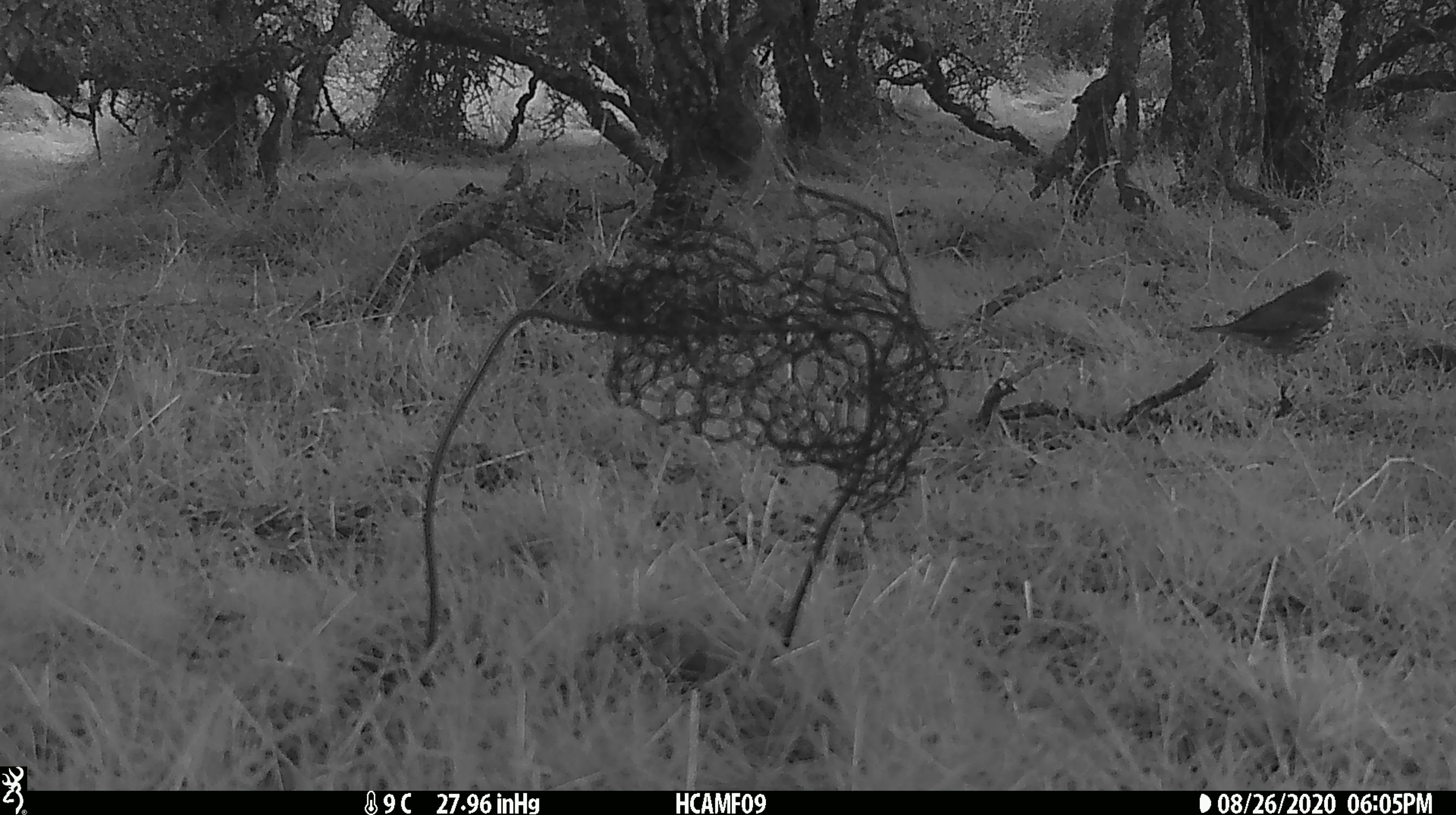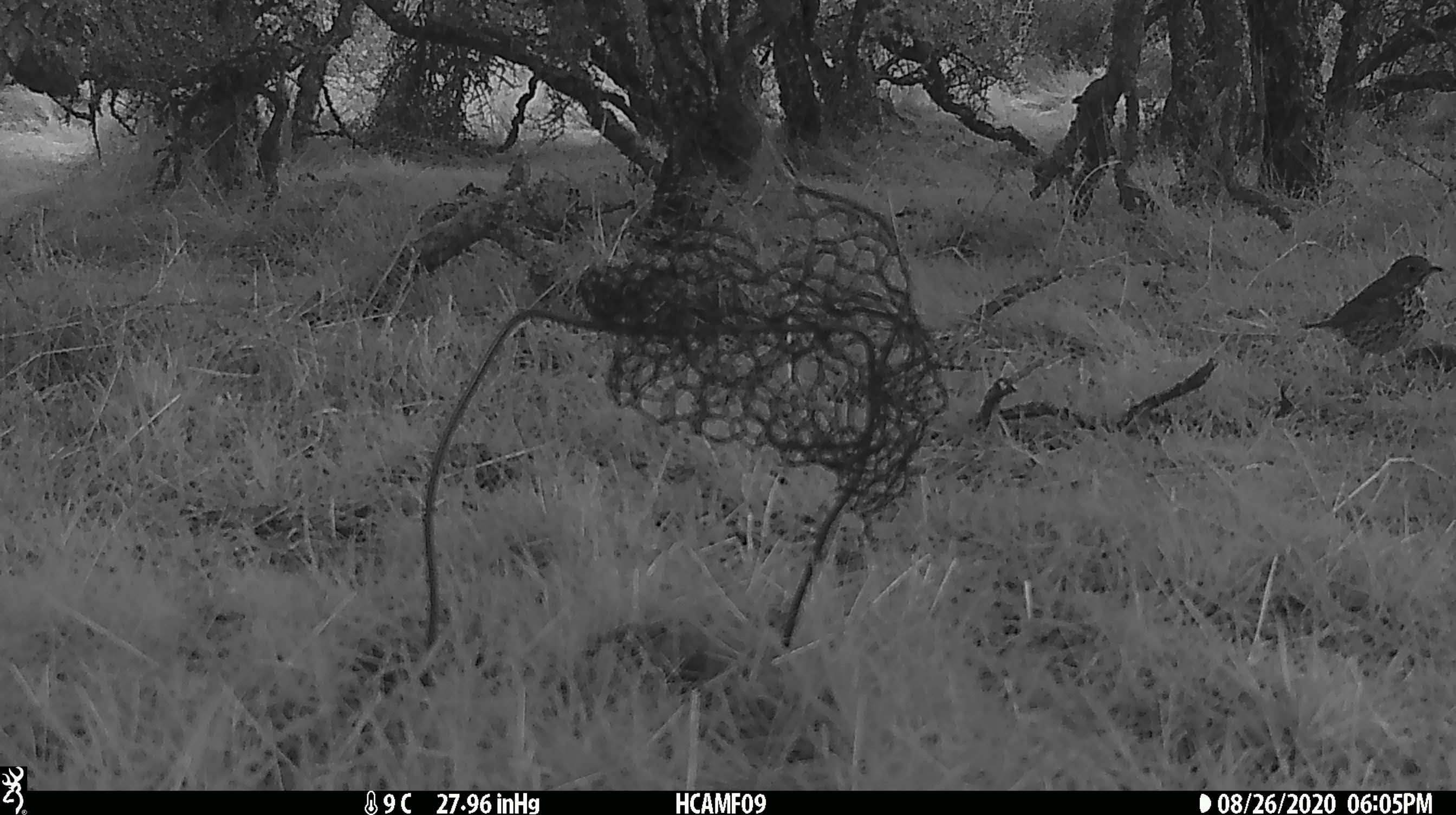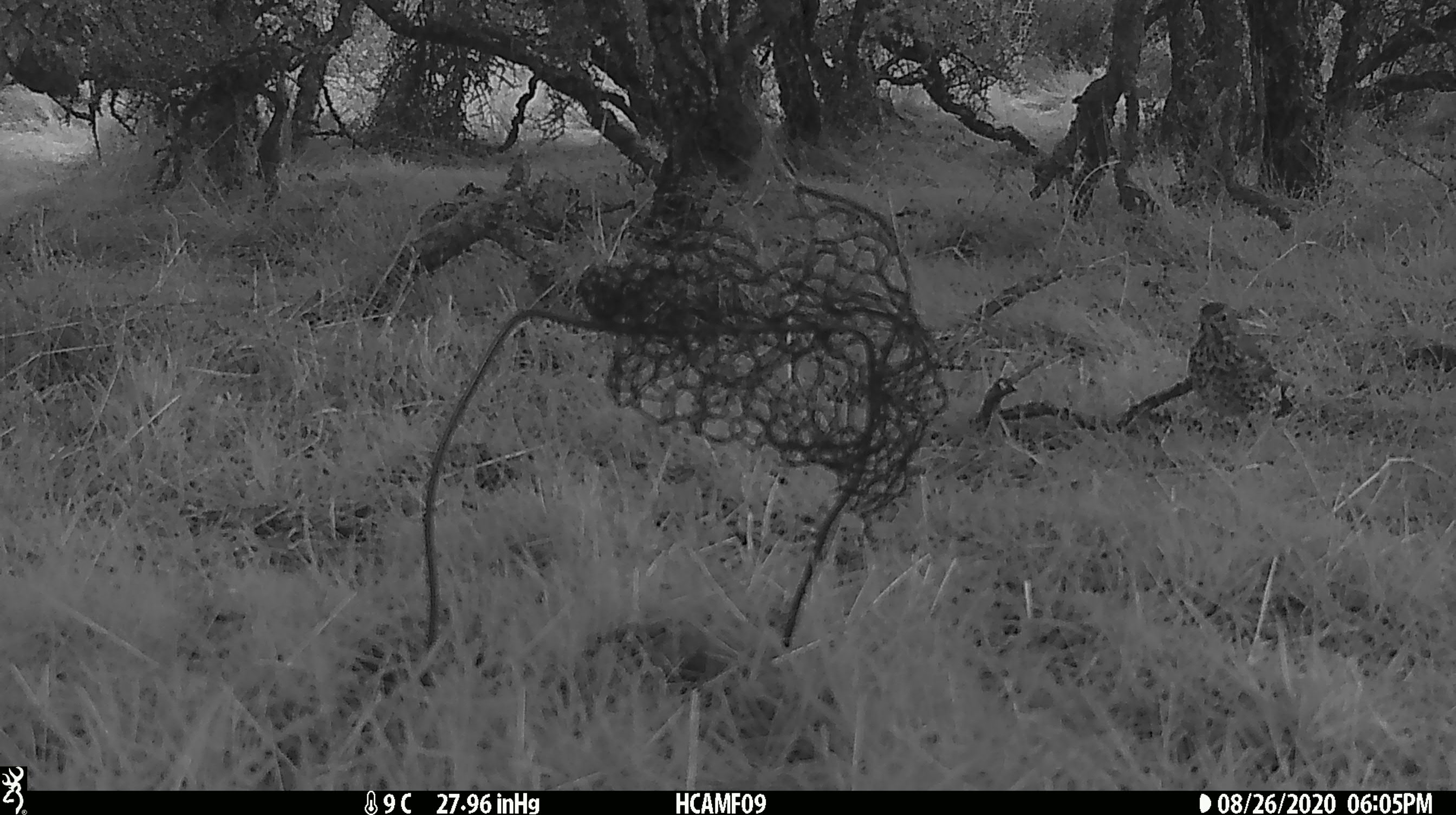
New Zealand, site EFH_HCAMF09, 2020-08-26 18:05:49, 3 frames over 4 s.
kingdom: Animalia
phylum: Chordata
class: Aves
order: Passeriformes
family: Turdidae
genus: Turdus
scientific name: Turdus philomelos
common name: song thrush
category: thrush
Thrush (song thrush) (Turdus philomelos).